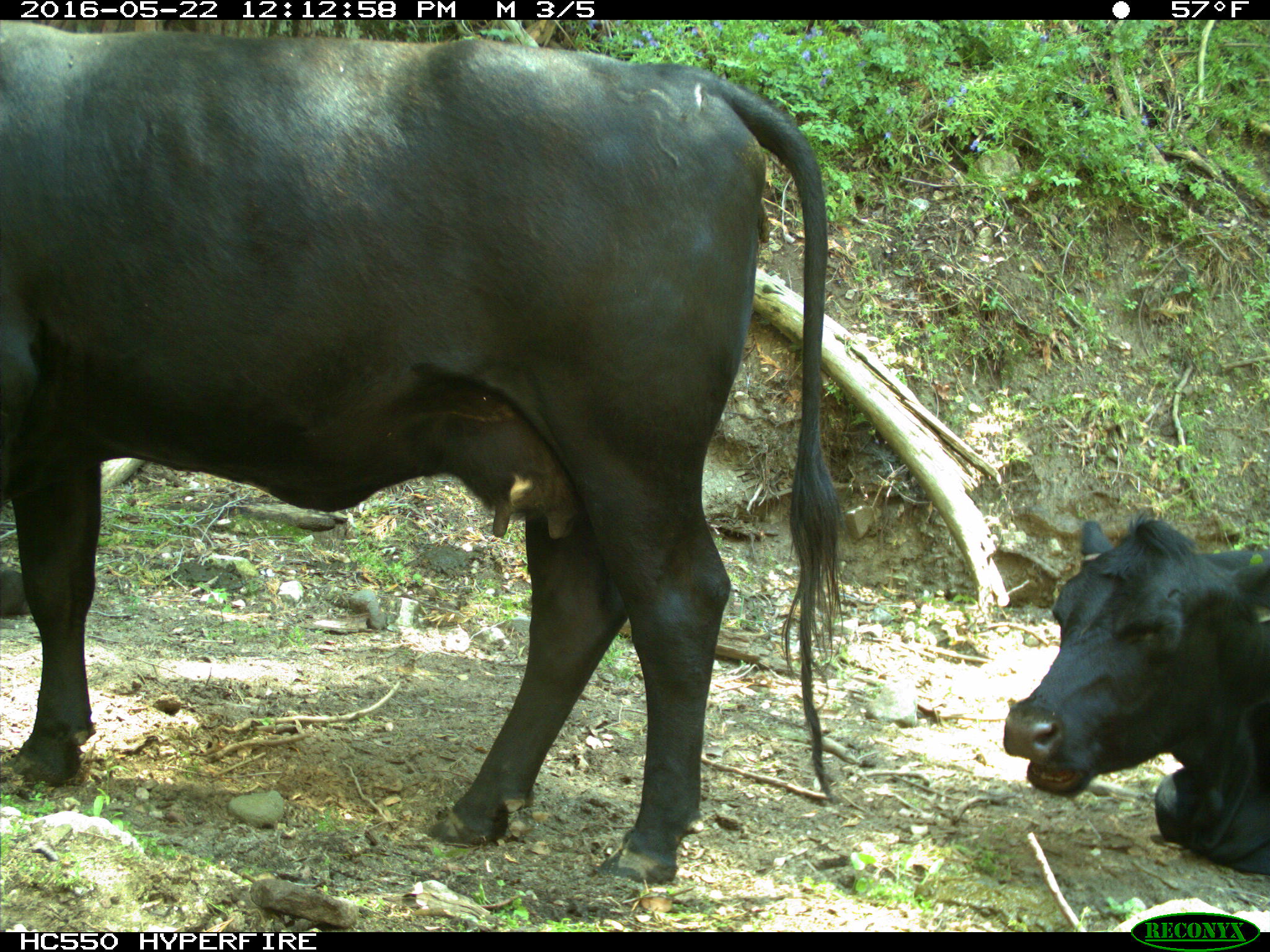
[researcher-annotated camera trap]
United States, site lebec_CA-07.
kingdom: Animalia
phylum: Chordata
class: Mammalia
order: Artiodactyla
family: Bovidae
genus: Bos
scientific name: Bos taurus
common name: domestic cow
Bos taurus (domestic cow).